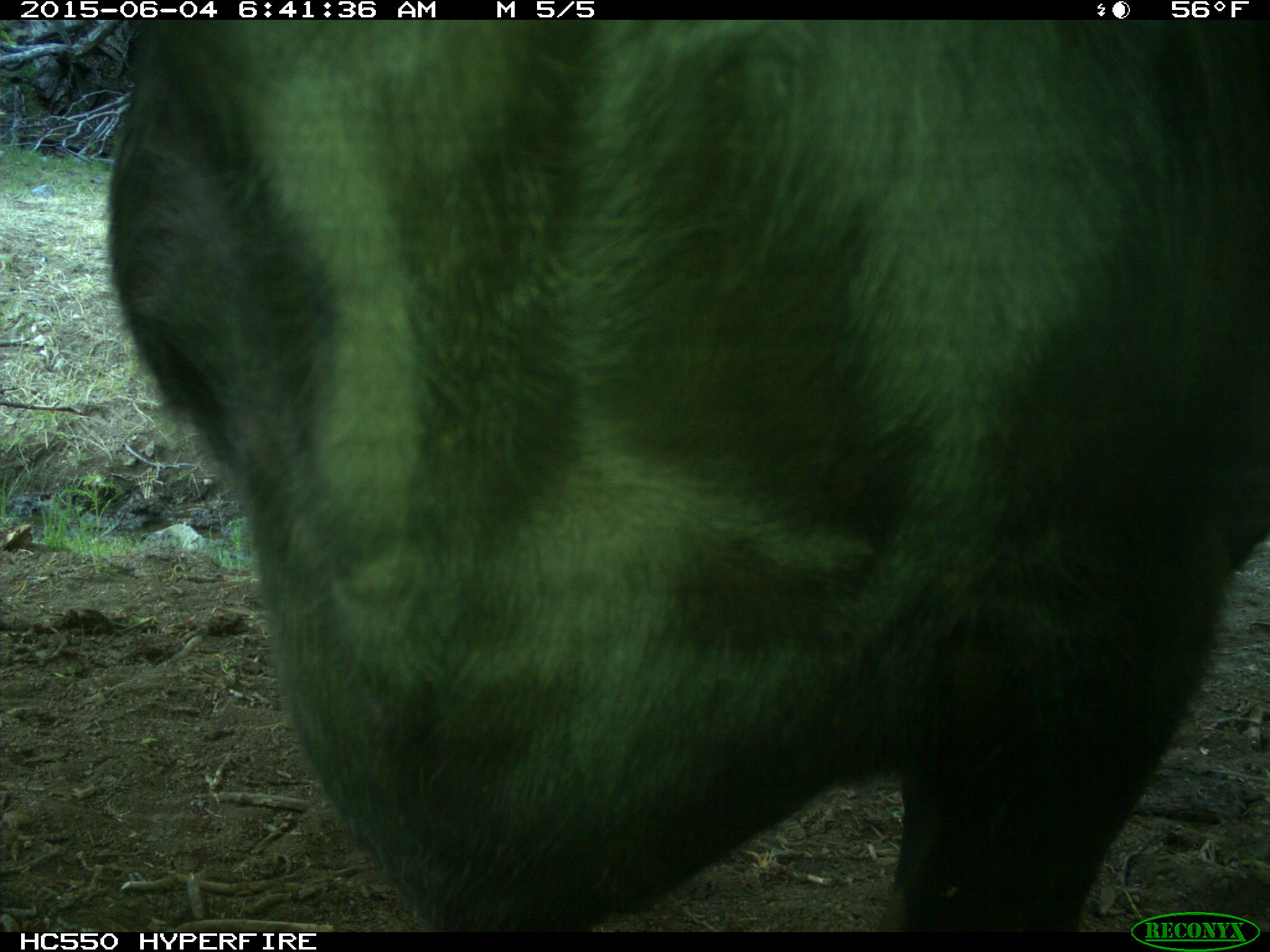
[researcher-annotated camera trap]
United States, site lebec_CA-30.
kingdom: Animalia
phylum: Chordata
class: Mammalia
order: Artiodactyla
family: Bovidae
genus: Bos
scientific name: Bos taurus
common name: domestic cow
Bos taurus (domestic cow).